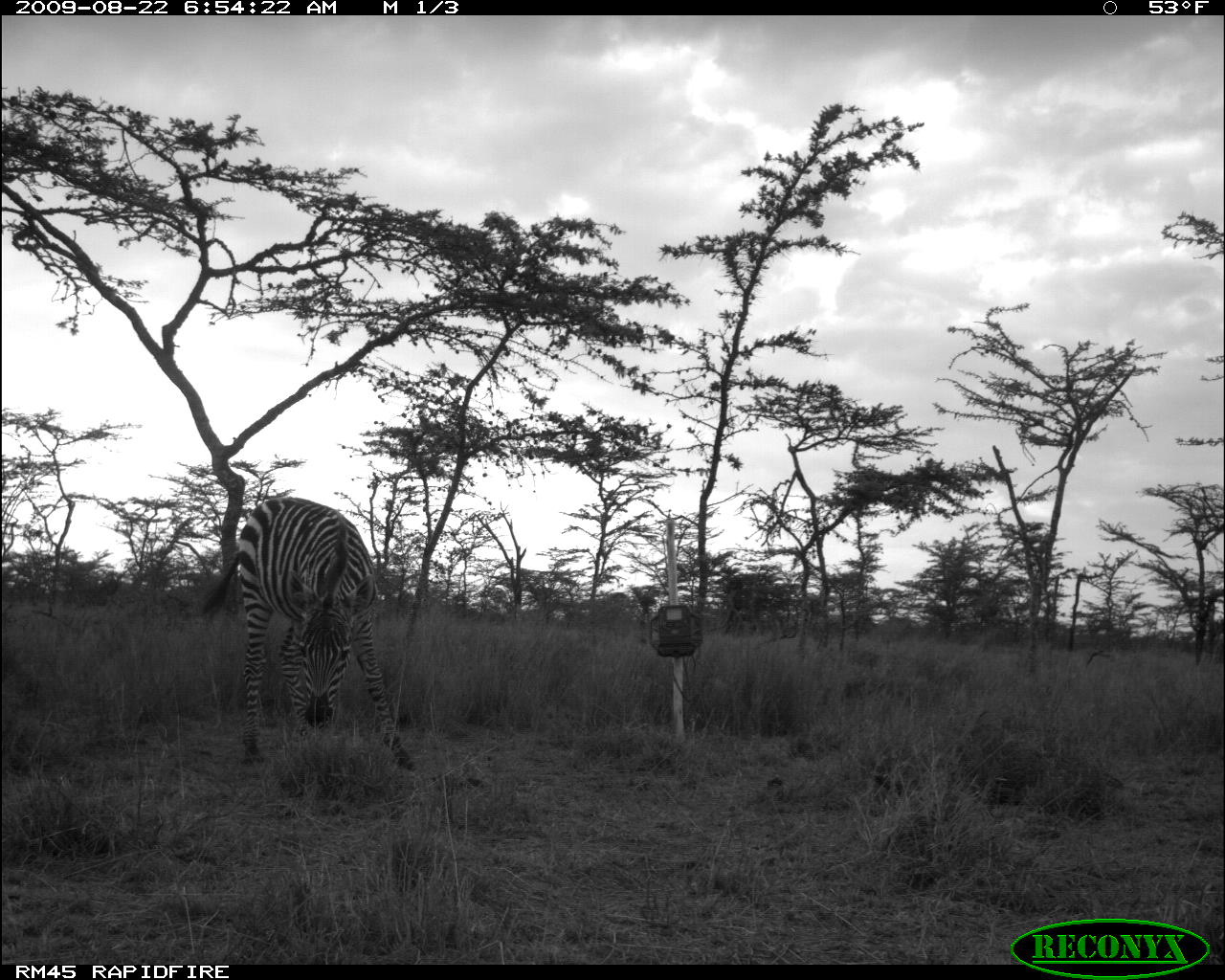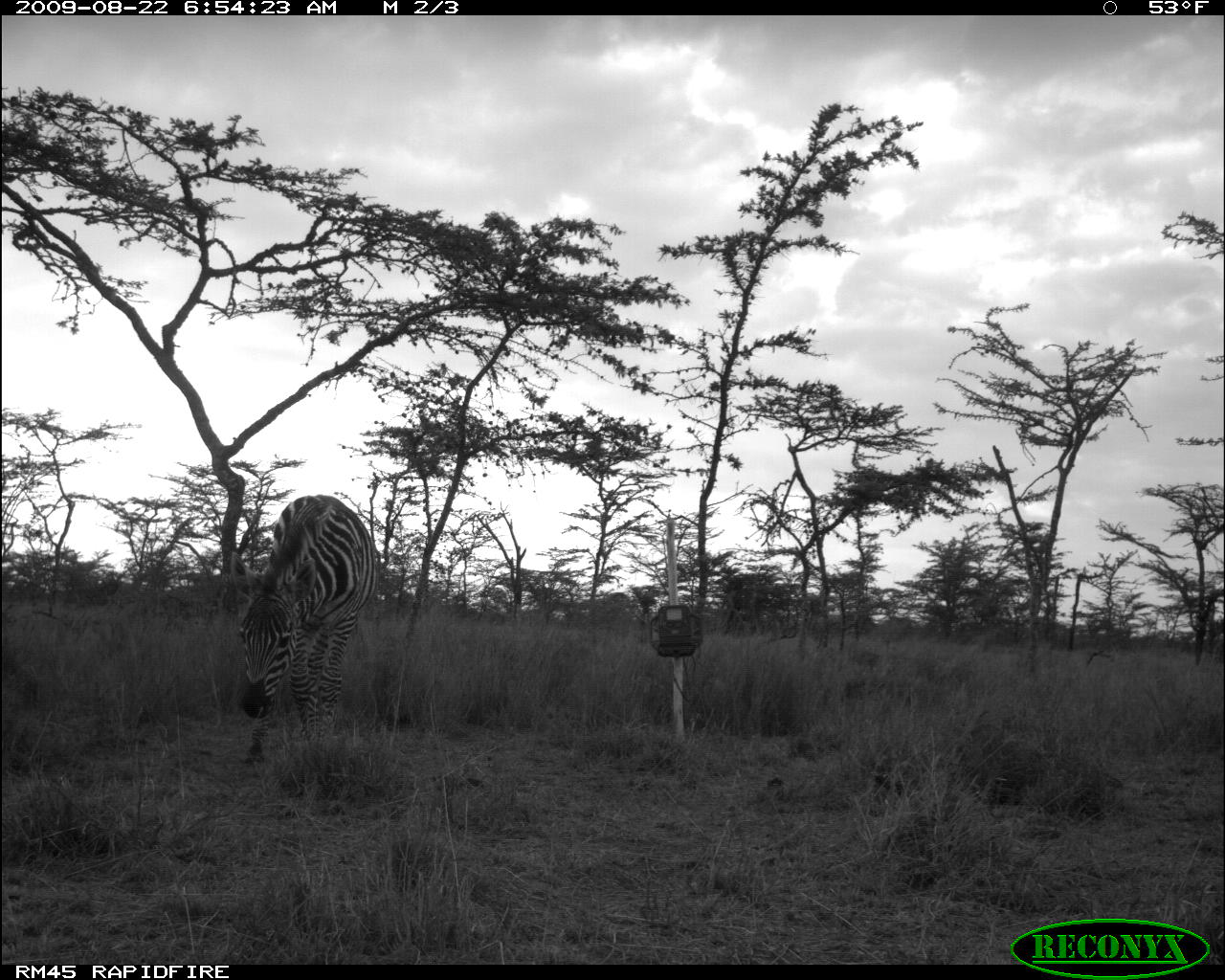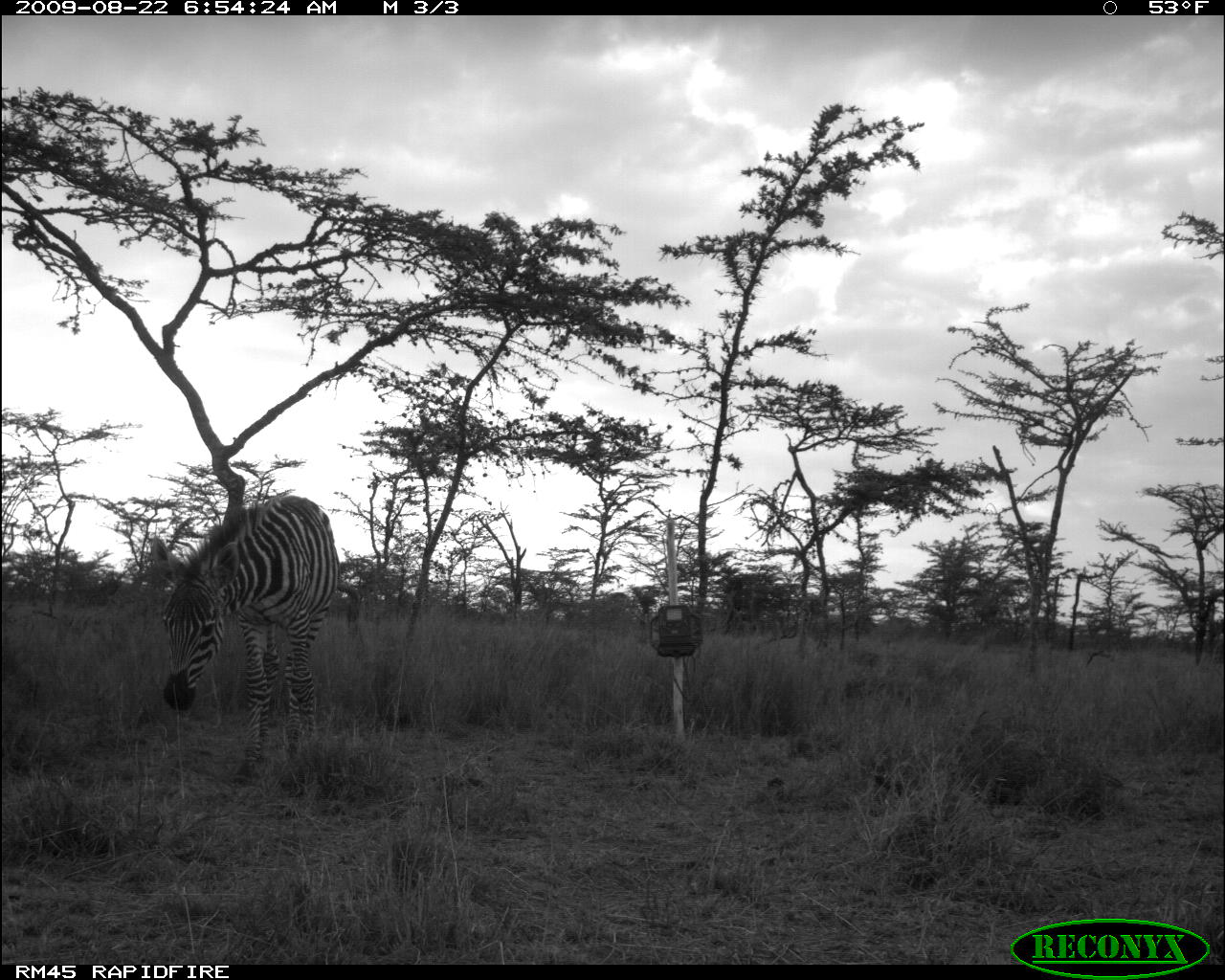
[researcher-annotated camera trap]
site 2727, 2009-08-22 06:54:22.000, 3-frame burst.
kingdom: Animalia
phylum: Chordata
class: Mammalia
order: Perissodactyla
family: Equidae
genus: Equus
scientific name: Equus quagga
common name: plains zebra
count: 1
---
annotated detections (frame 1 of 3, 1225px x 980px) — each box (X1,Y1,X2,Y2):
equus quagga: (200,496,415,771)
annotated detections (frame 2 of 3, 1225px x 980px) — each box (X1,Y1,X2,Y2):
equus quagga: (233,494,377,766)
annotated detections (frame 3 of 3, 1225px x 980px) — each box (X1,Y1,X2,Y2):
equus quagga: (149,495,340,793)